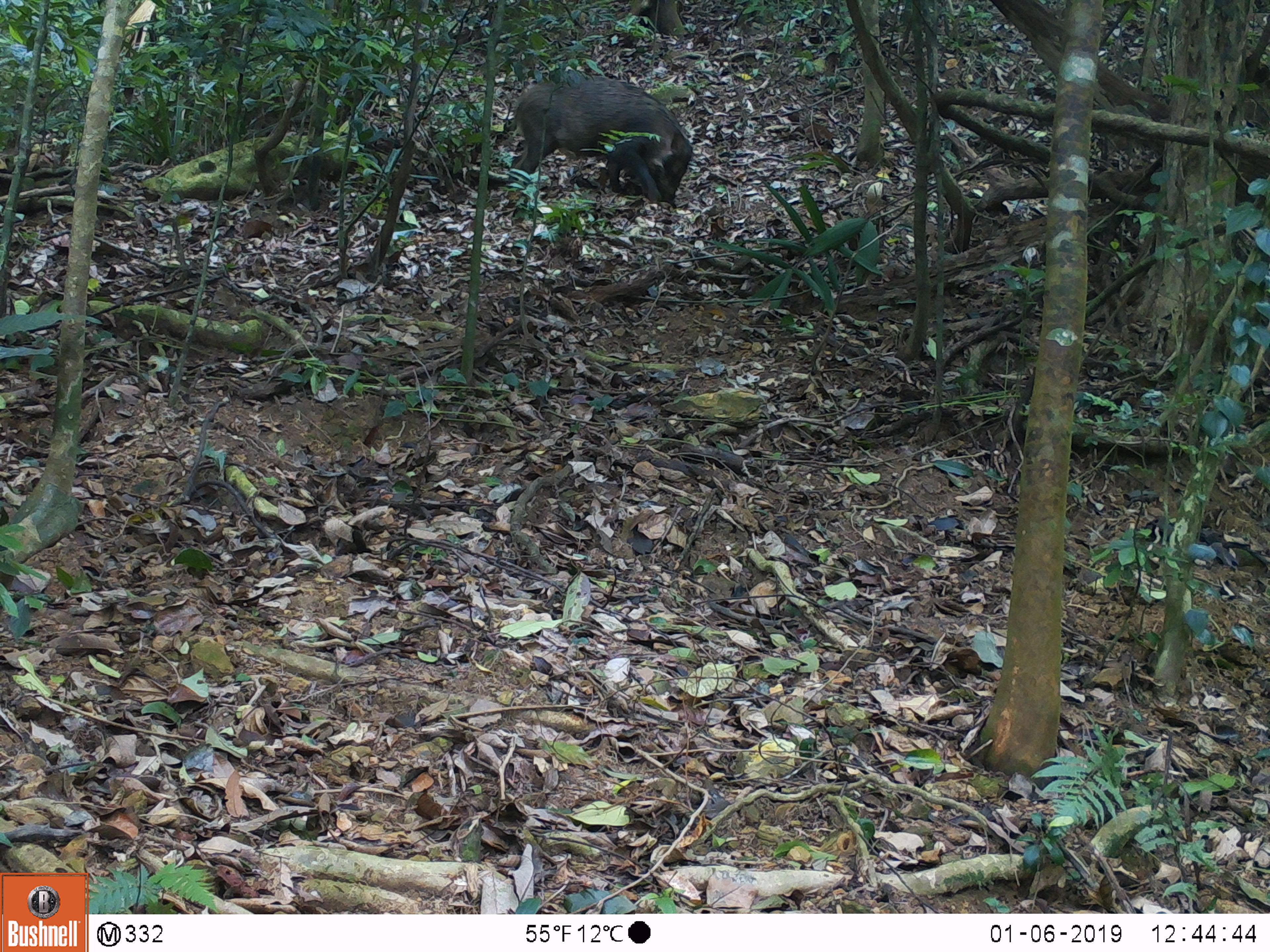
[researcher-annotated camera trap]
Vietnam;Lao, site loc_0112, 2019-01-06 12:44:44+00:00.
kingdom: Animalia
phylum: Chordata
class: Mammalia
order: Artiodactyla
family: Suidae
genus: Sus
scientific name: Sus scrofa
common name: eurasian wild pig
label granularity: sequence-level